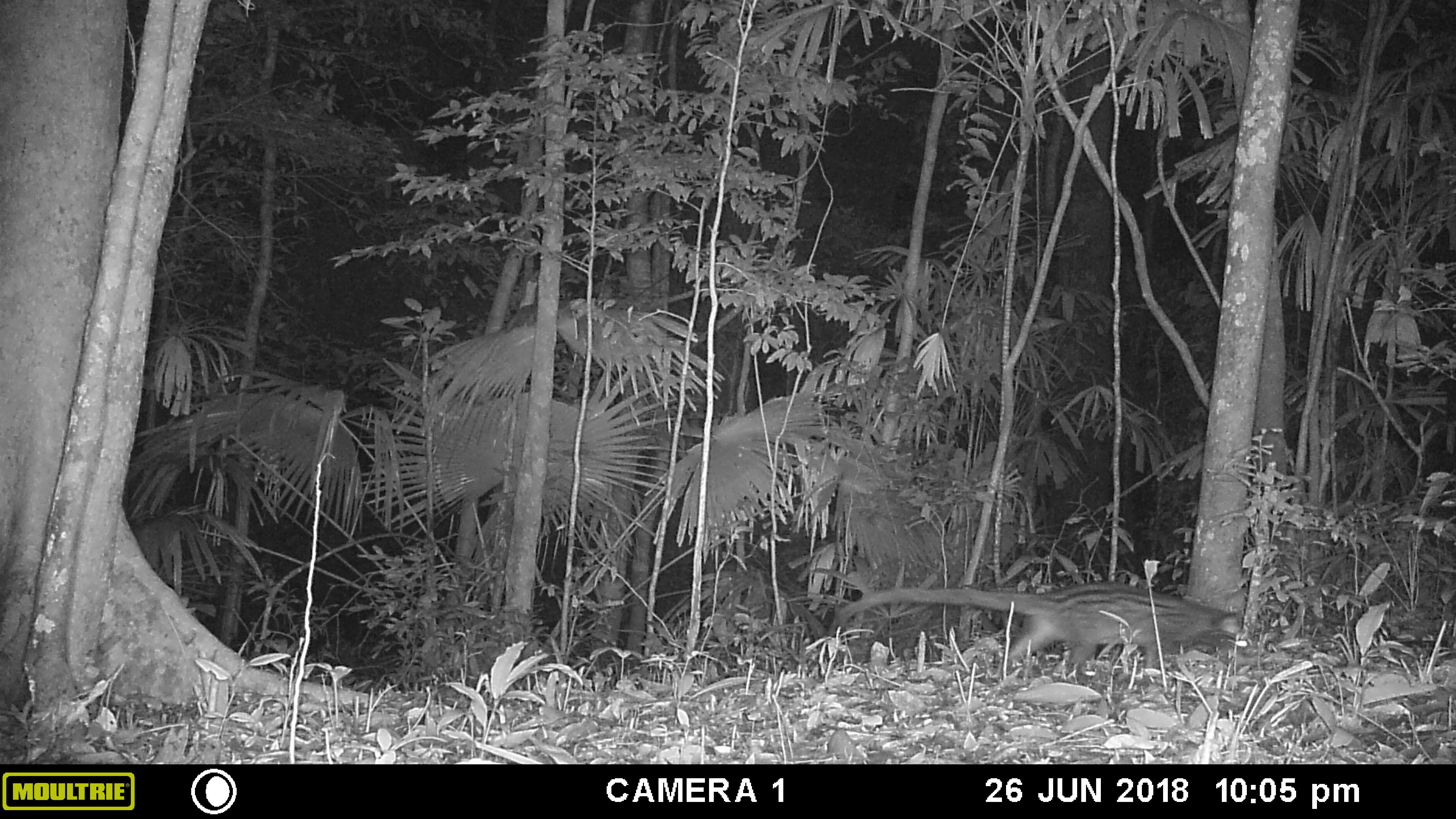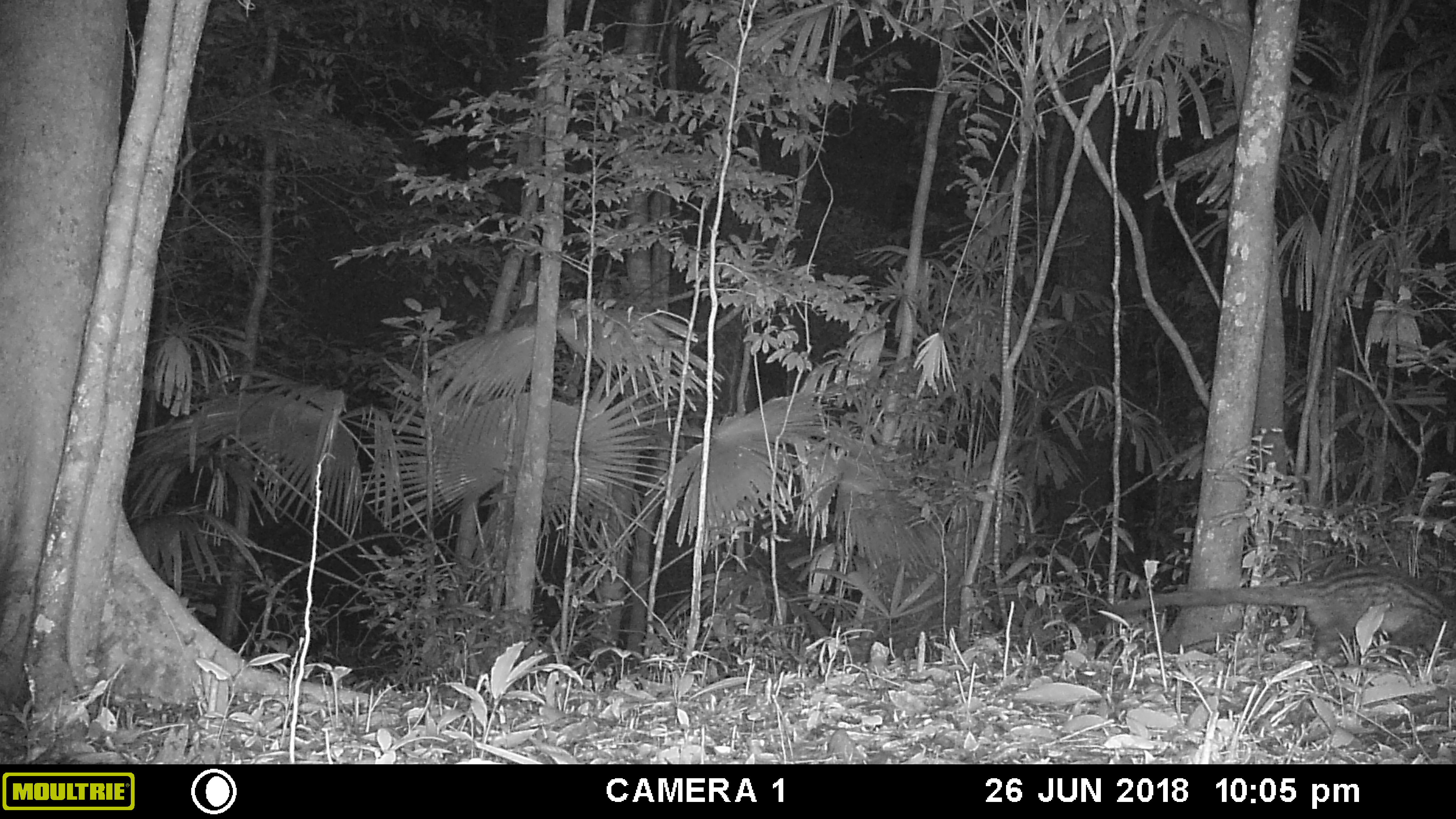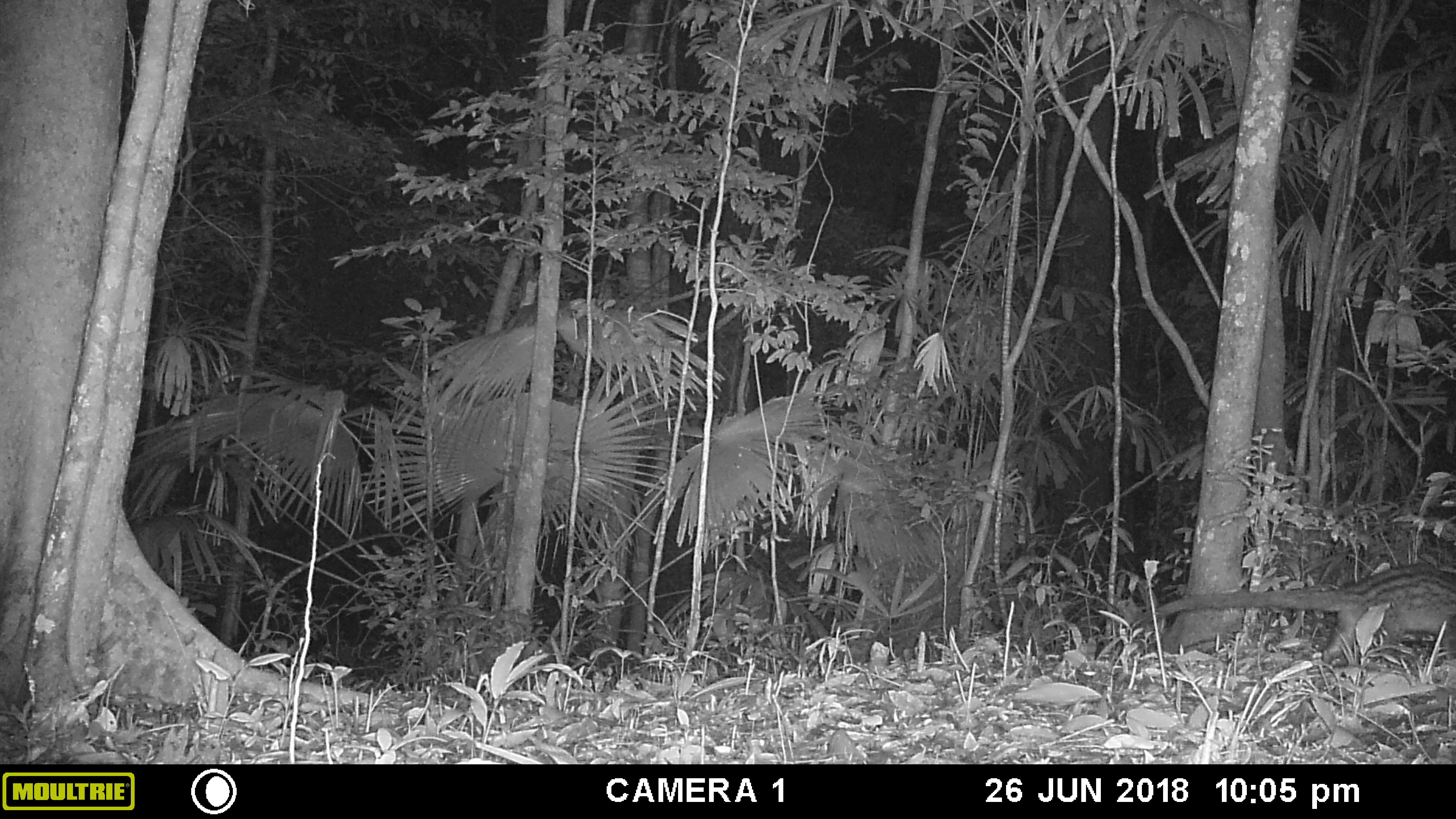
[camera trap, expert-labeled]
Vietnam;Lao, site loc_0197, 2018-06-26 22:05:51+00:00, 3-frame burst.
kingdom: Animalia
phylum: Chordata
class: Mammalia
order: Carnivora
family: Viverridae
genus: Paradoxurus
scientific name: Paradoxurus hermaphroditus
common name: common palm civet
Common palm civet (Paradoxurus hermaphroditus). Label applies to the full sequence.